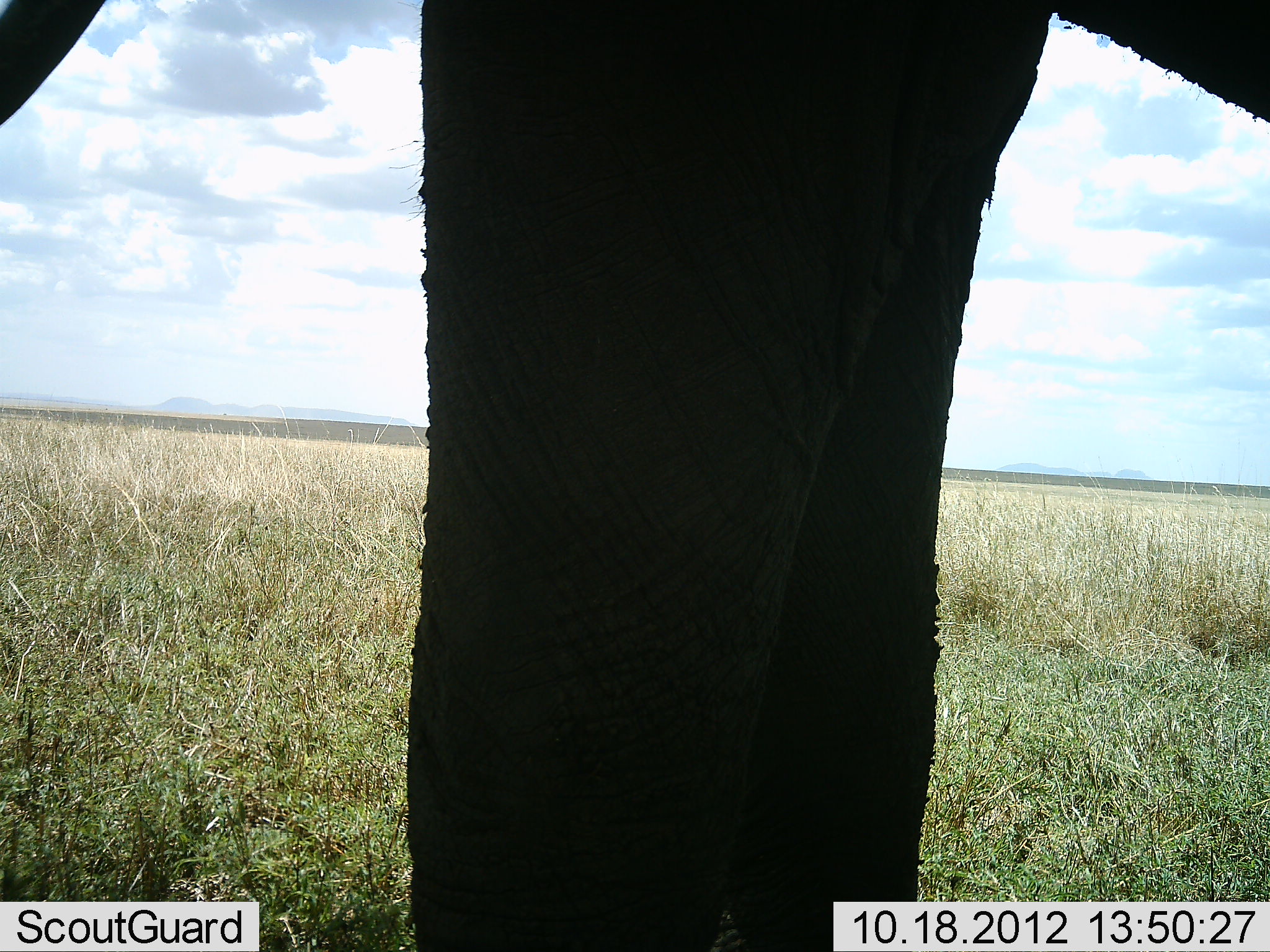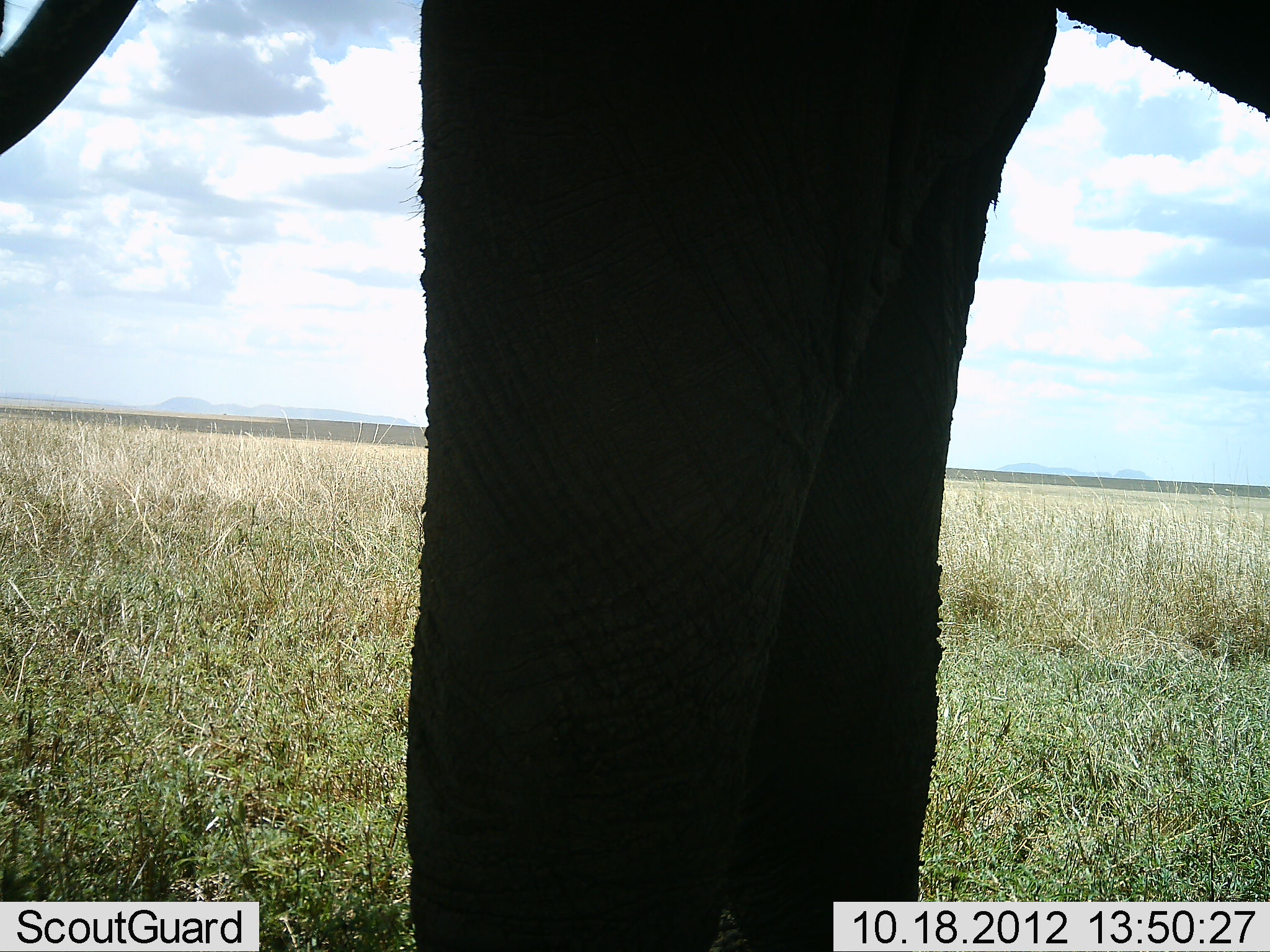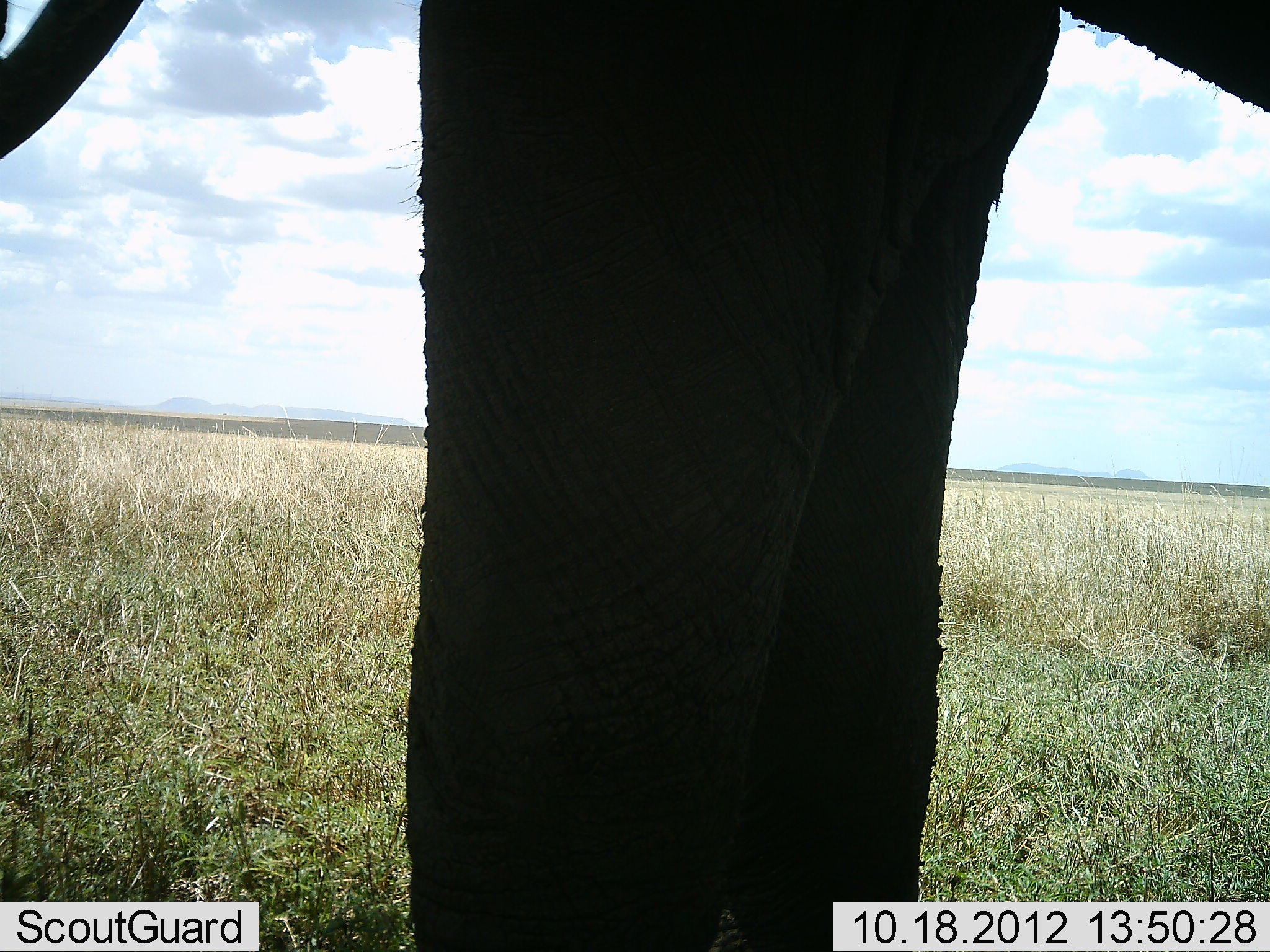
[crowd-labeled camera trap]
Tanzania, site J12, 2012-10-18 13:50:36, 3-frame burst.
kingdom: Animalia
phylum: Chordata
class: Mammalia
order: Proboscidea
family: Elephantidae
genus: Loxodonta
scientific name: Loxodonta africana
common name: african bush elephant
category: elephant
Elephant (african bush elephant) (Loxodonta africana), count 1. Behavior (volunteer vote fractions): standing 100%, resting 0%, moving 0%, interacting 0%. Young present (vote fraction): 0%. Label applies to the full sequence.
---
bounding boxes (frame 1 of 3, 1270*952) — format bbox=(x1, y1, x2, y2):
animal: bbox=(2, 0, 1269, 951)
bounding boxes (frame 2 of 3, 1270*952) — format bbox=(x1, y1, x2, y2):
animal: bbox=(1, 0, 1269, 951)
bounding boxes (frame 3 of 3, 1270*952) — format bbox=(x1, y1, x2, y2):
animal: bbox=(1, 1, 1268, 952)